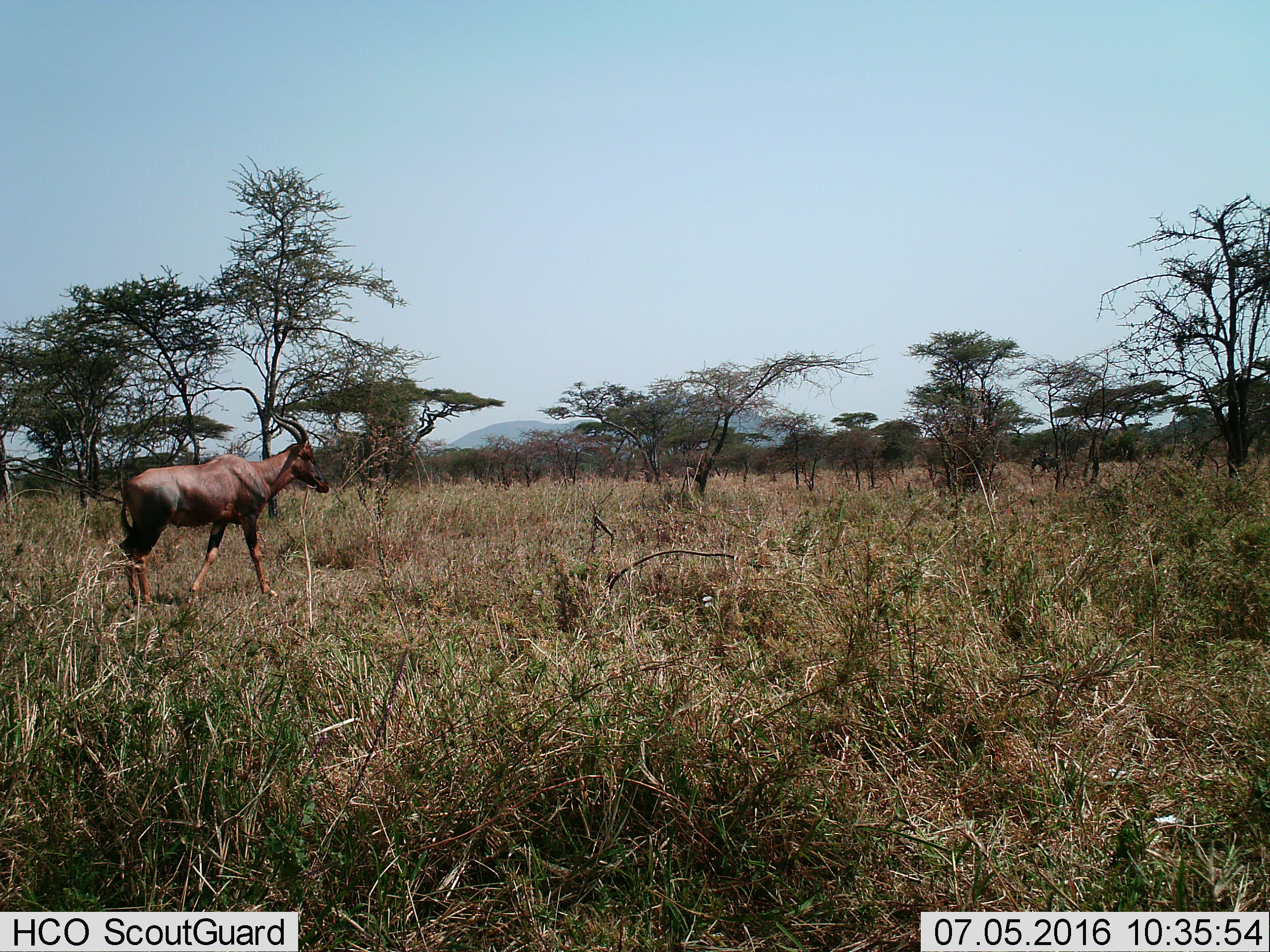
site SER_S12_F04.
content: unidentified animal